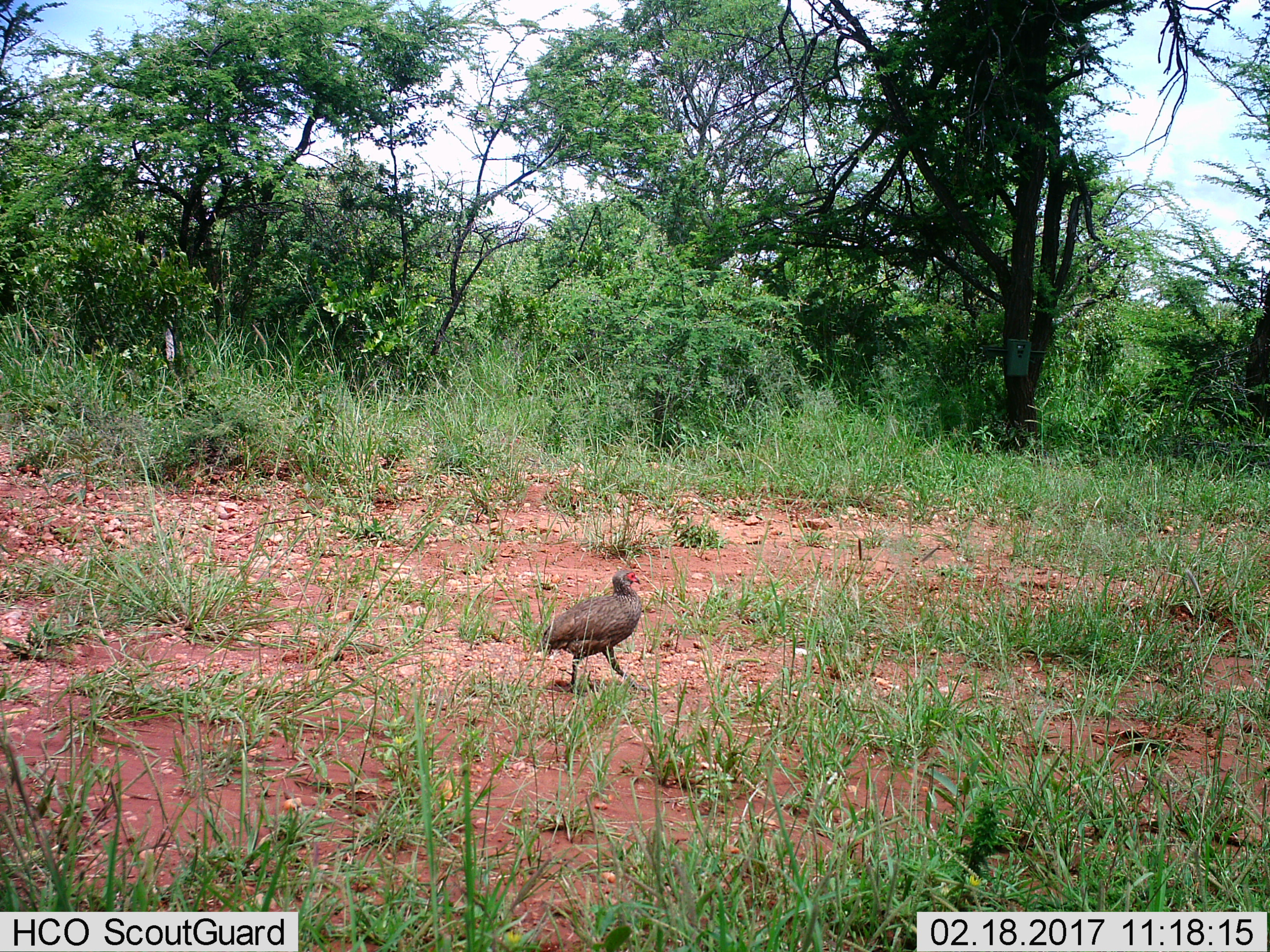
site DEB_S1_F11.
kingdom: Animalia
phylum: Chordata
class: Aves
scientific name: Aves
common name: bird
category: birdother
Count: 1.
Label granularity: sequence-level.